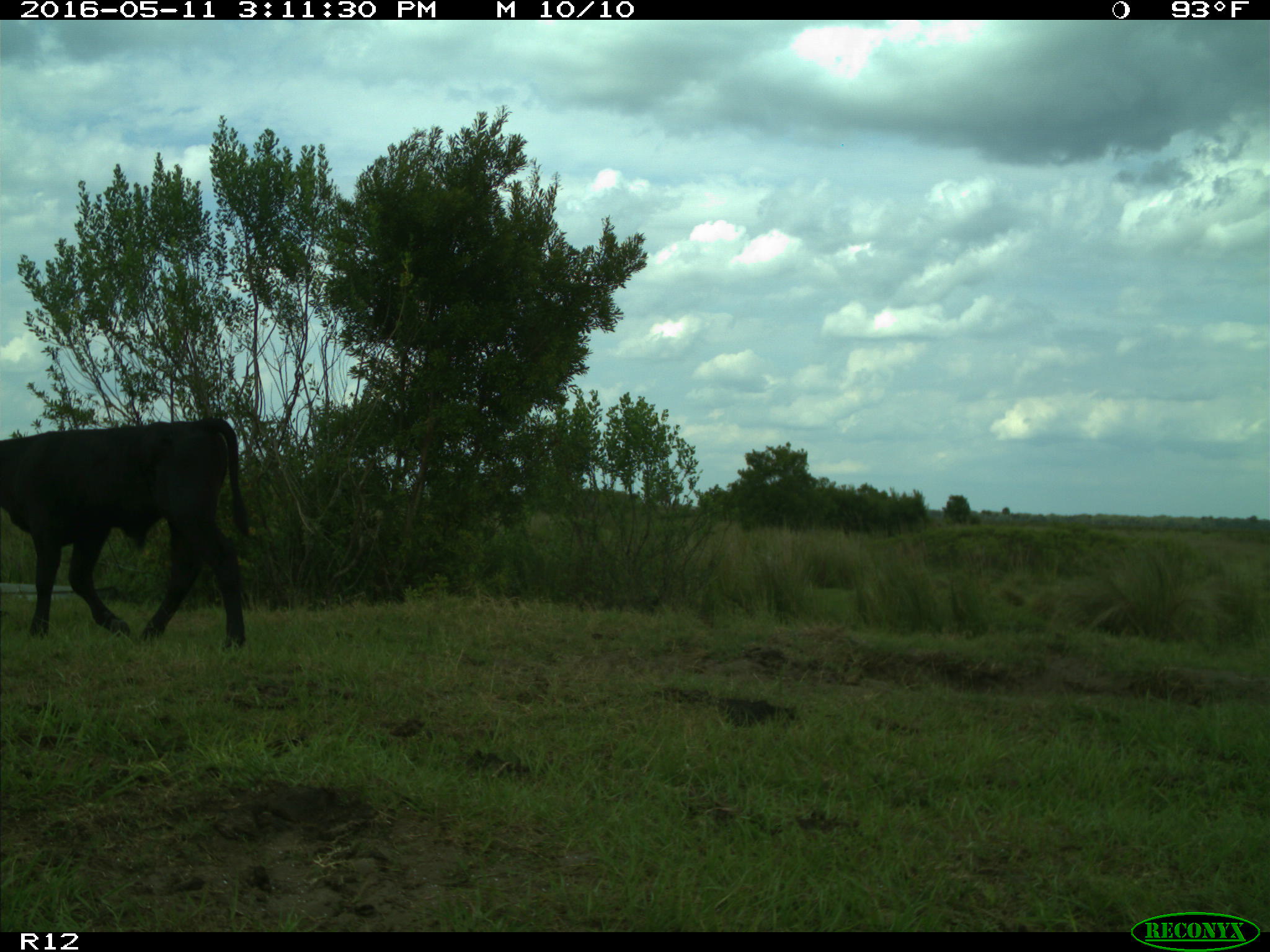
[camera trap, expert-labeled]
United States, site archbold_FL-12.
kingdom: Animalia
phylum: Chordata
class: Mammalia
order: Artiodactyla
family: Bovidae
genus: Bos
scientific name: Bos taurus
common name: domestic cow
Bos taurus (domestic cow).